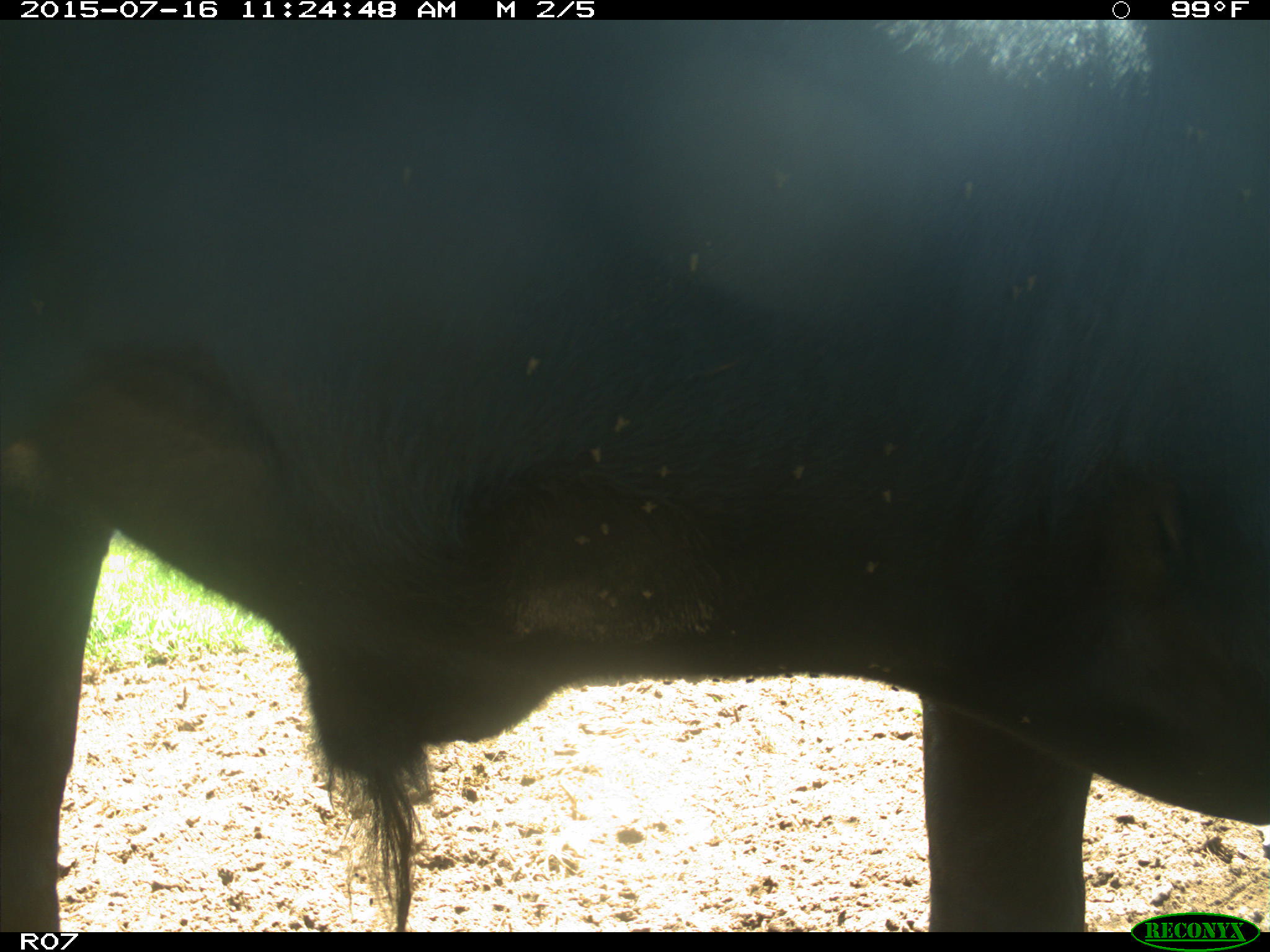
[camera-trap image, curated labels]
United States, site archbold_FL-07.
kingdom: Animalia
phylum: Chordata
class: Mammalia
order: Artiodactyla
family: Bovidae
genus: Bos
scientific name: Bos taurus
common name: domestic cow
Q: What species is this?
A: Bos taurus (domestic cow).